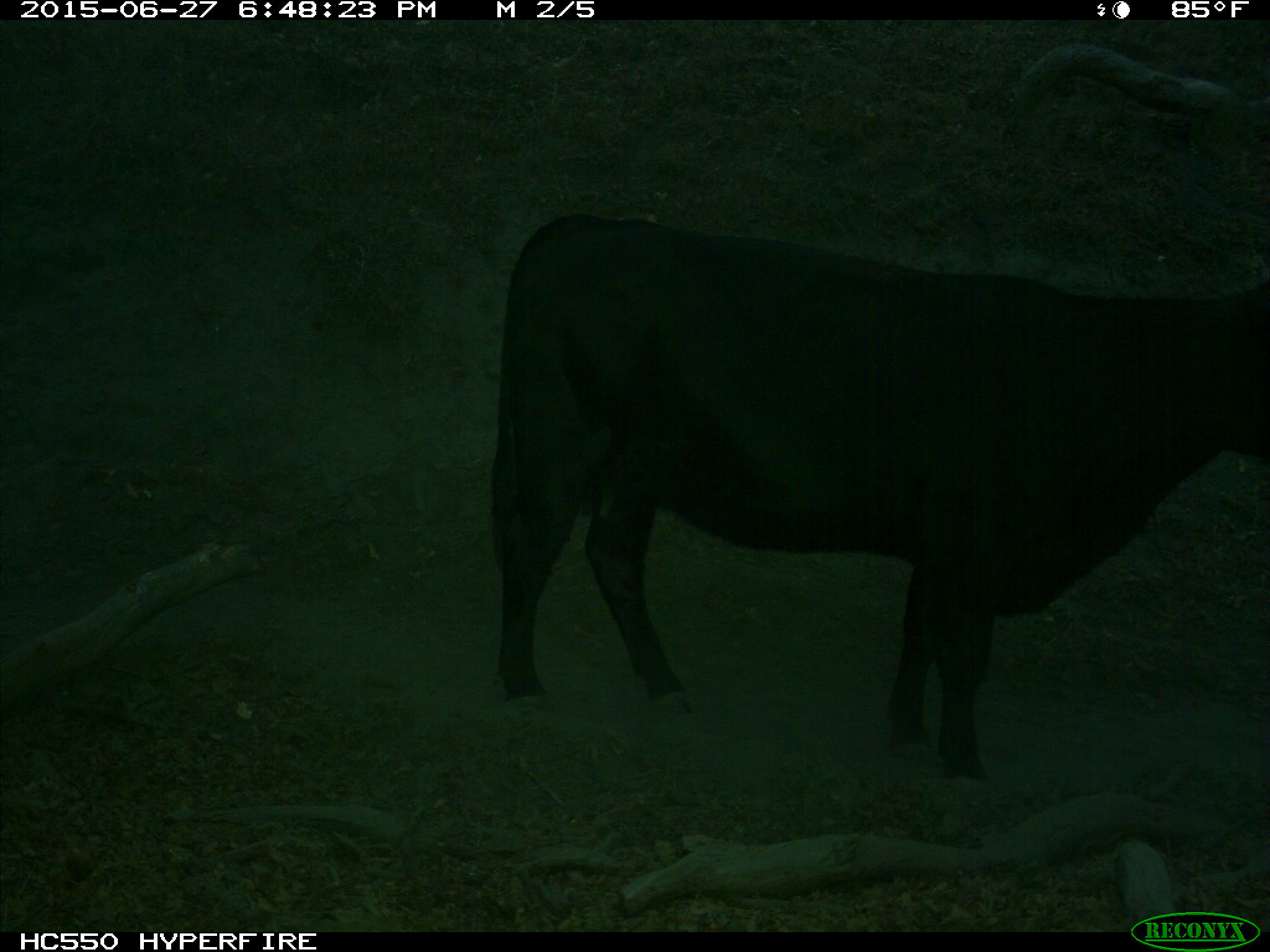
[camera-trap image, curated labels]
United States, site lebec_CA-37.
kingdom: Animalia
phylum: Chordata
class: Mammalia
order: Artiodactyla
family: Bovidae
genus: Bos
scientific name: Bos taurus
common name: domestic cow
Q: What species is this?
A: Bos taurus (domestic cow).